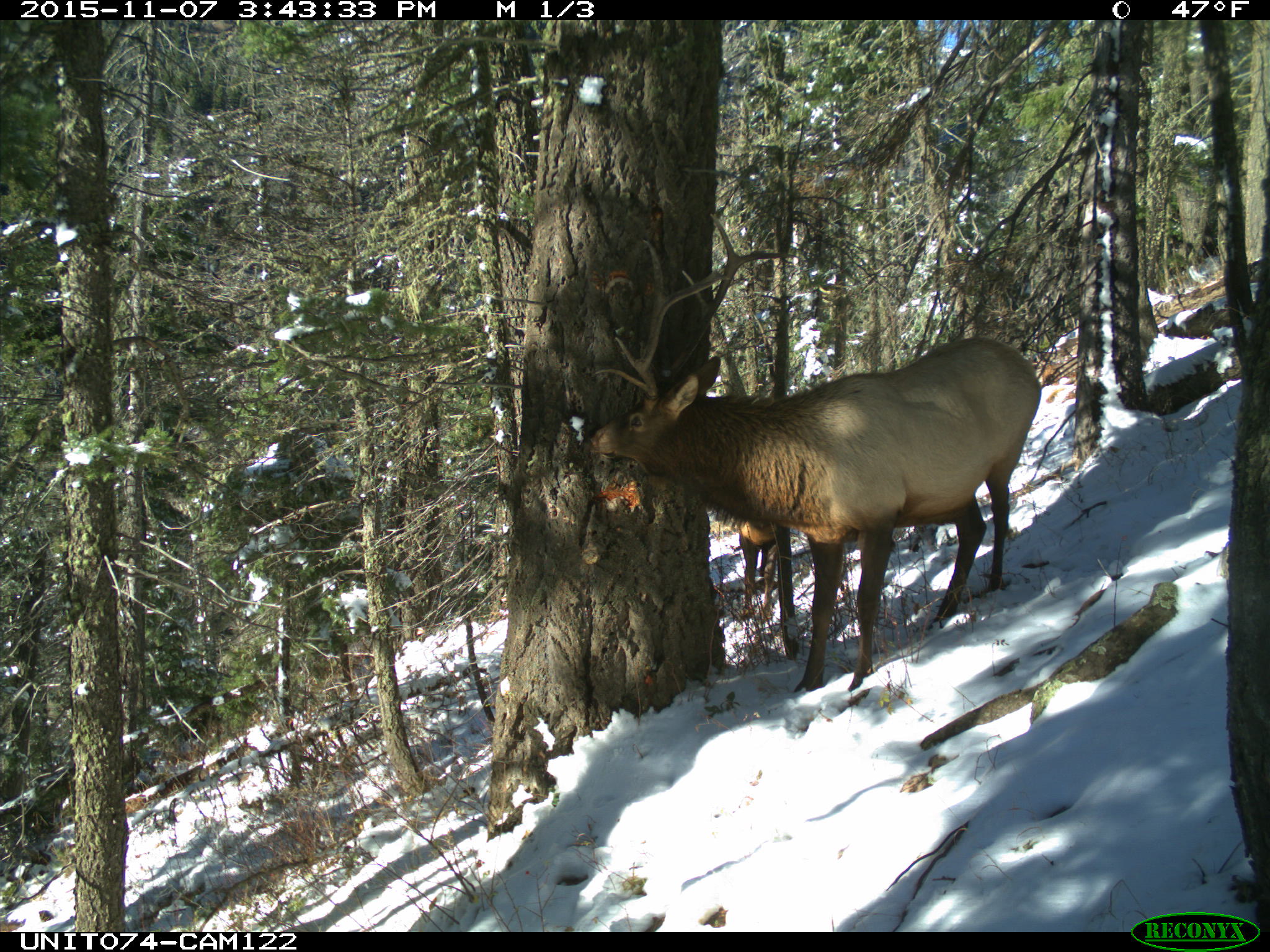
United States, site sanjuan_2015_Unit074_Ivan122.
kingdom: Animalia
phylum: Chordata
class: Mammalia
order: Artiodactyla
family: Cervidae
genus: Cervus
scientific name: Cervus elaphus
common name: red deer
Cervus elaphus (red deer).